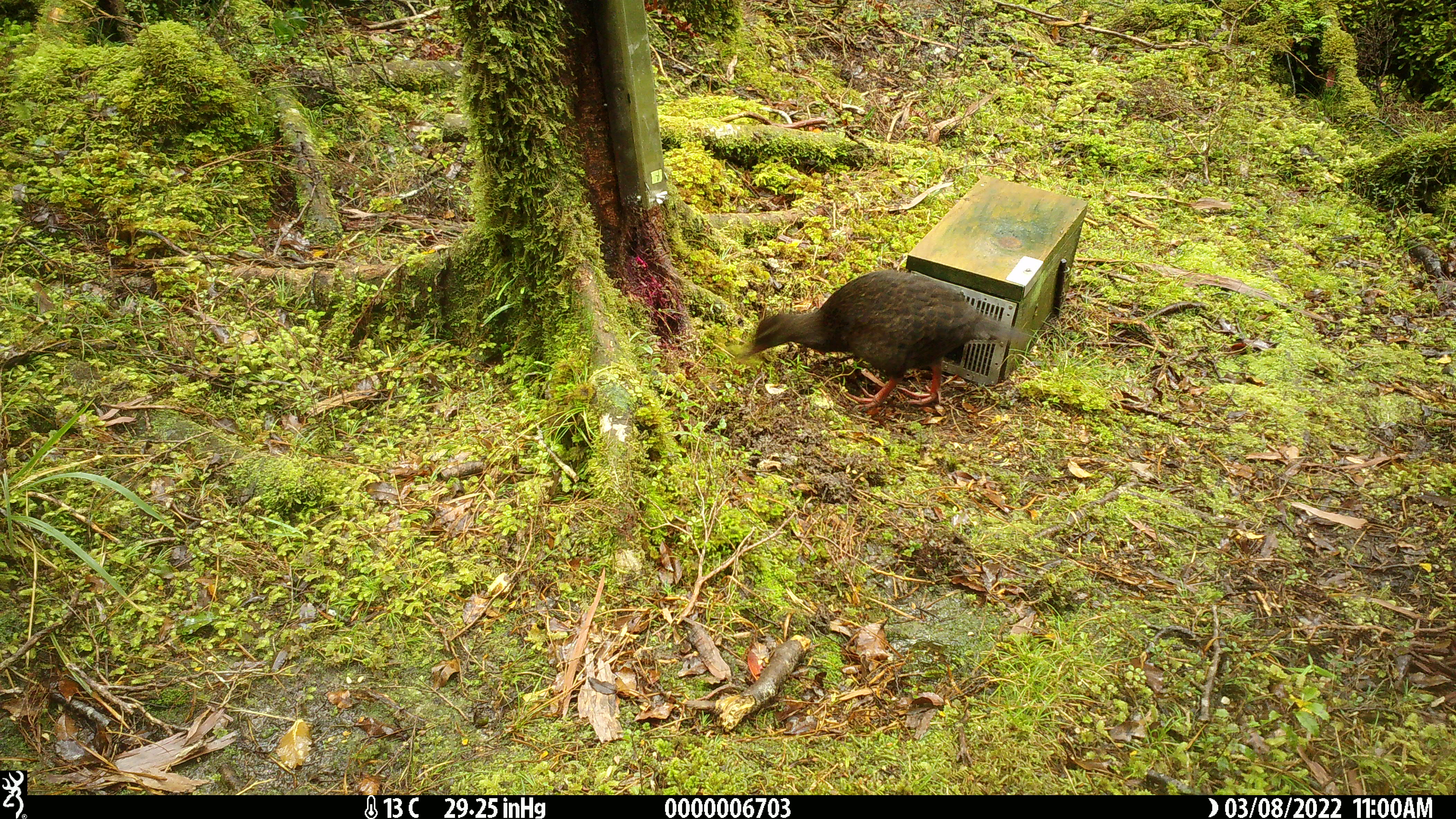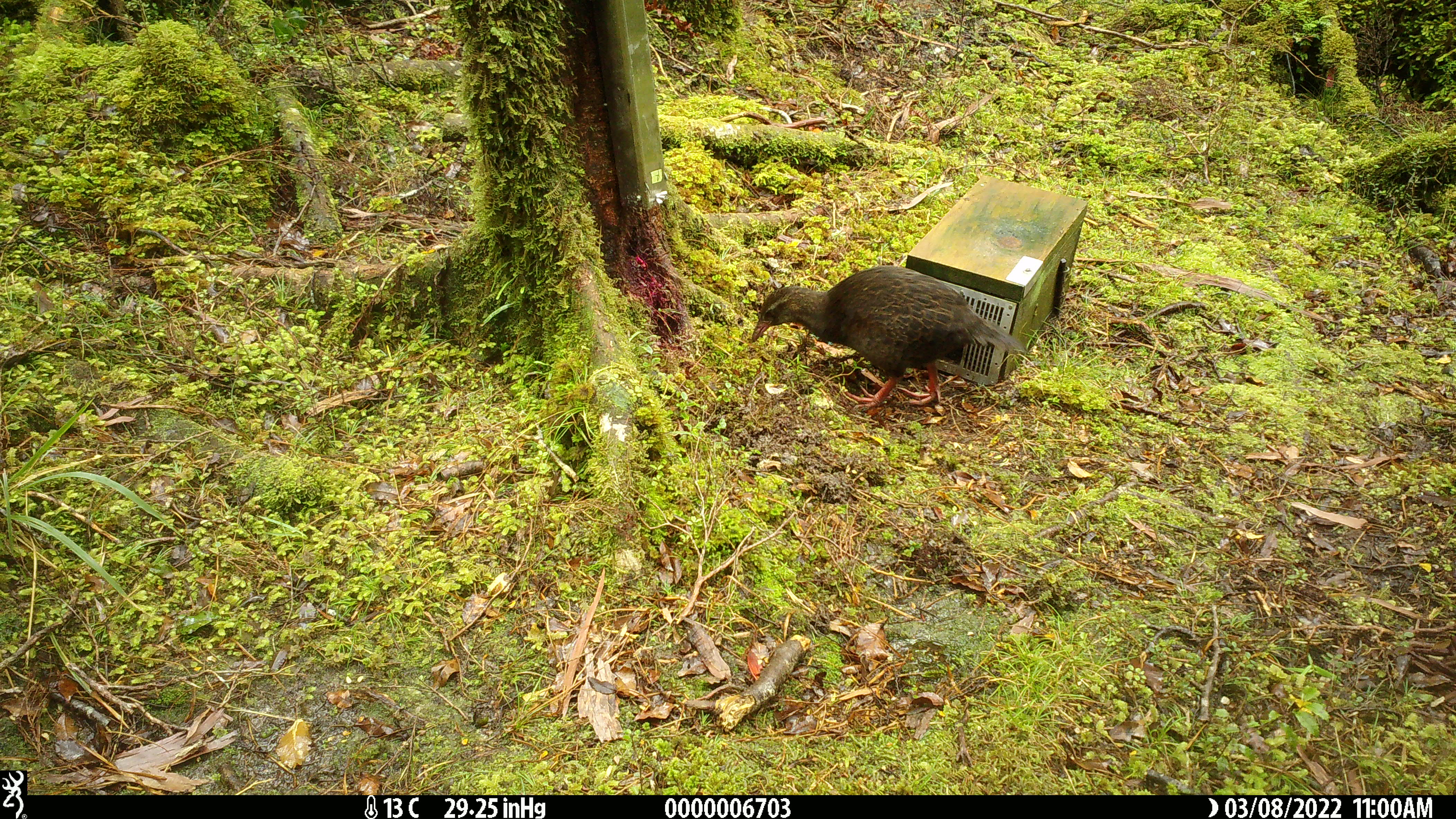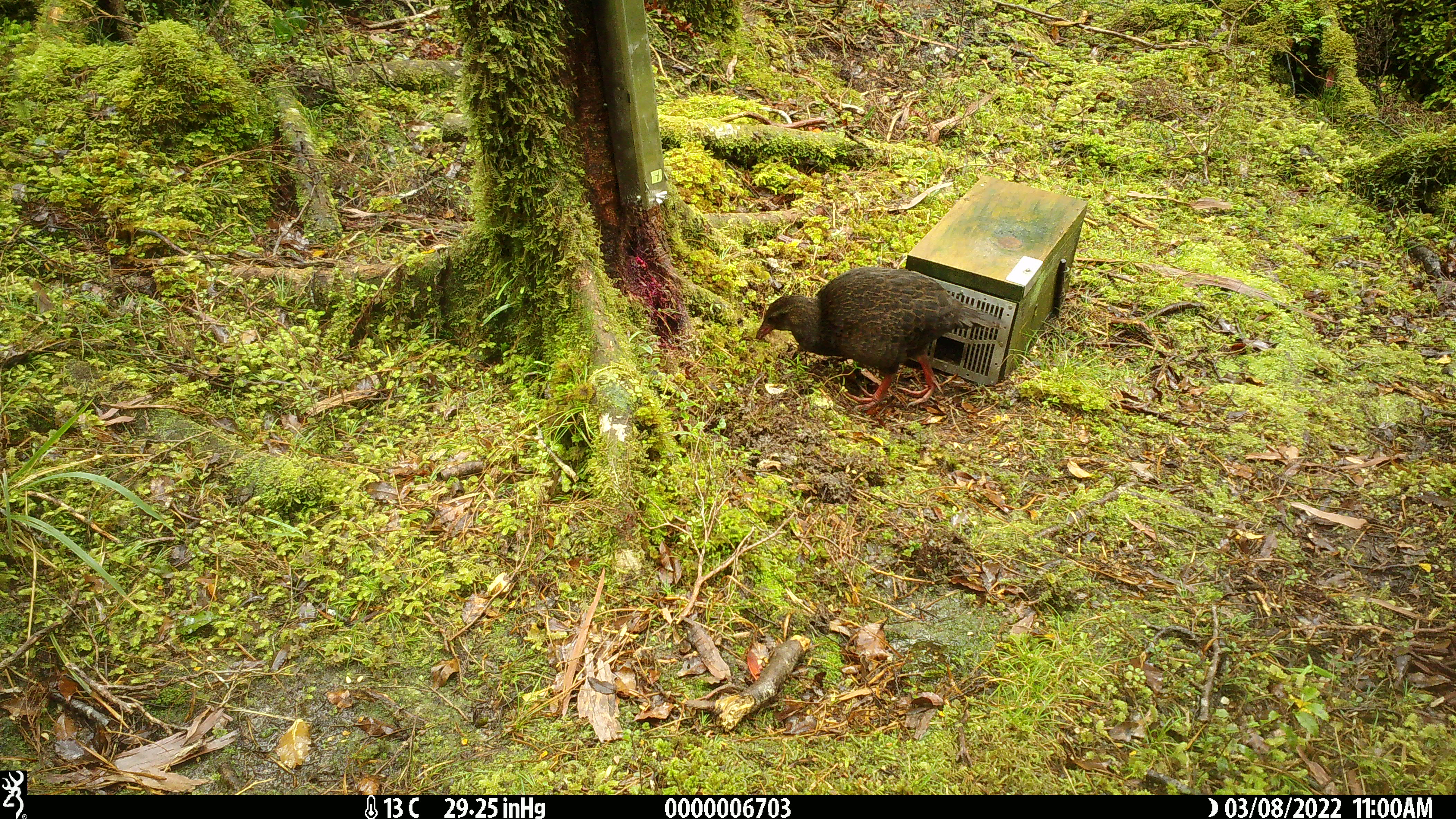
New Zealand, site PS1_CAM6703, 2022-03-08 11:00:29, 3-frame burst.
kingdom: Animalia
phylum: Chordata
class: Aves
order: Gruiformes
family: Rallidae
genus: Gallirallus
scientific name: Gallirallus australis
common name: weka